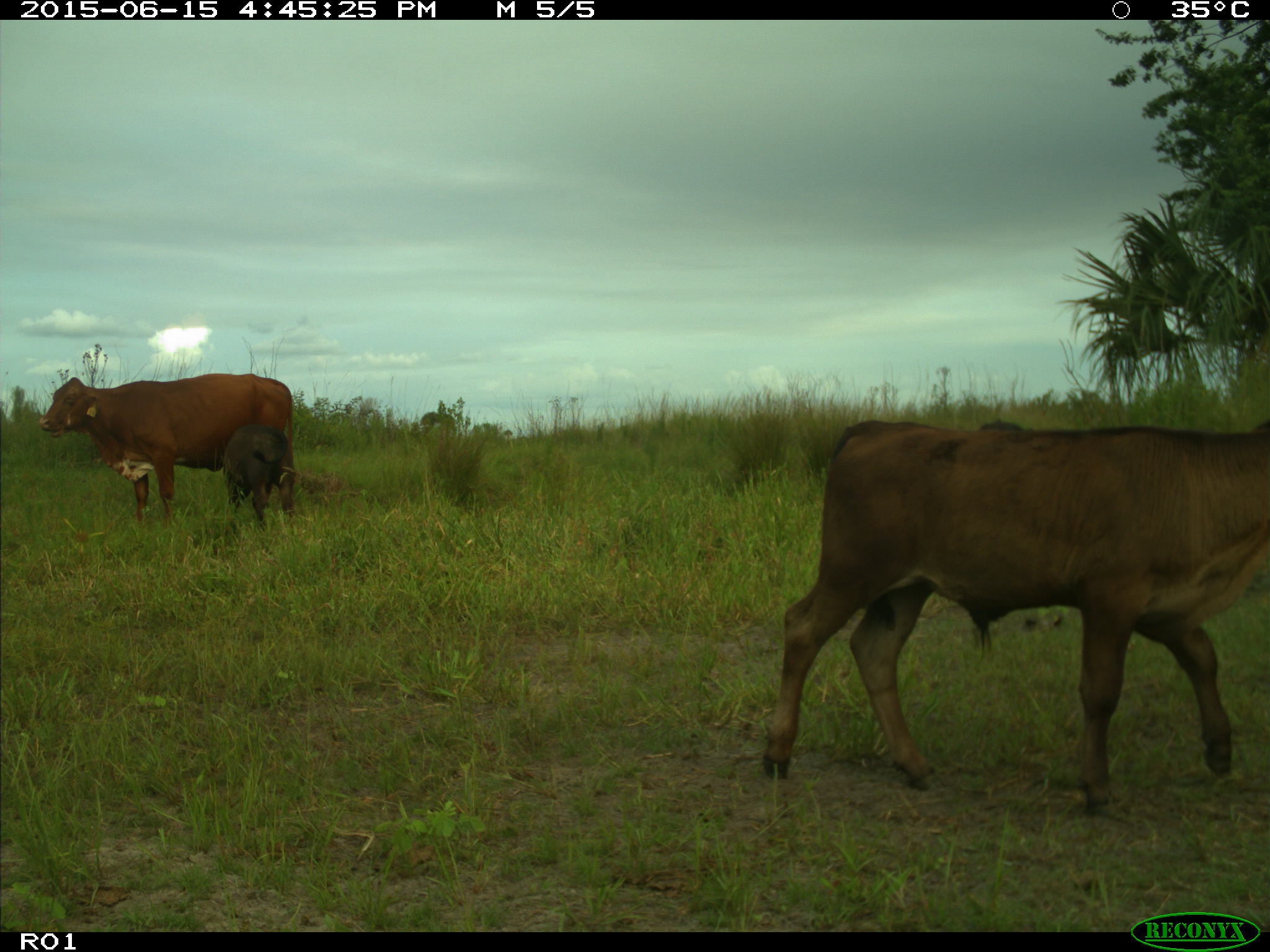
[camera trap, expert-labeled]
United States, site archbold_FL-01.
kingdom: Animalia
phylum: Chordata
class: Mammalia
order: Artiodactyla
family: Bovidae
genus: Bos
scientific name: Bos taurus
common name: domestic cow